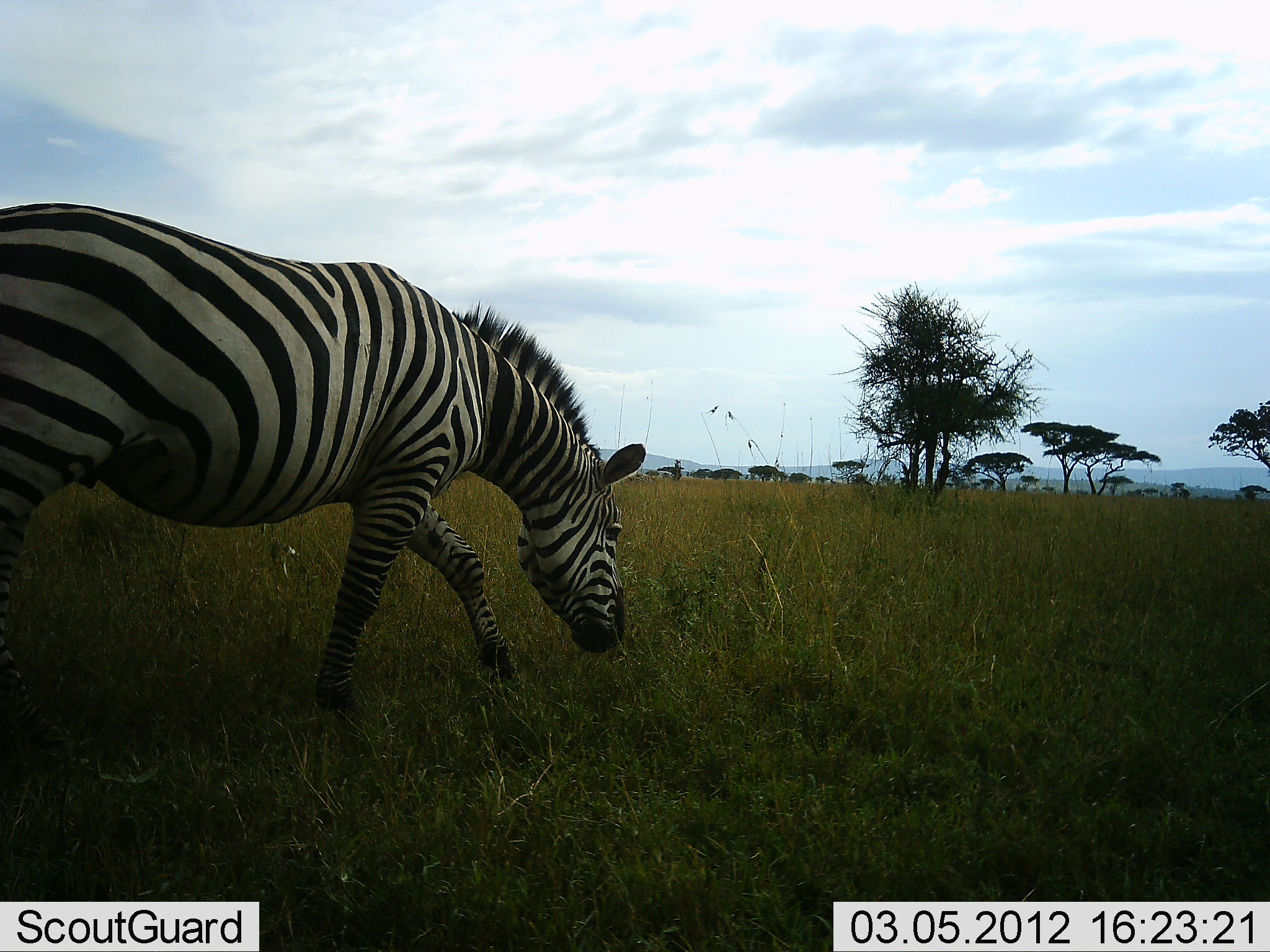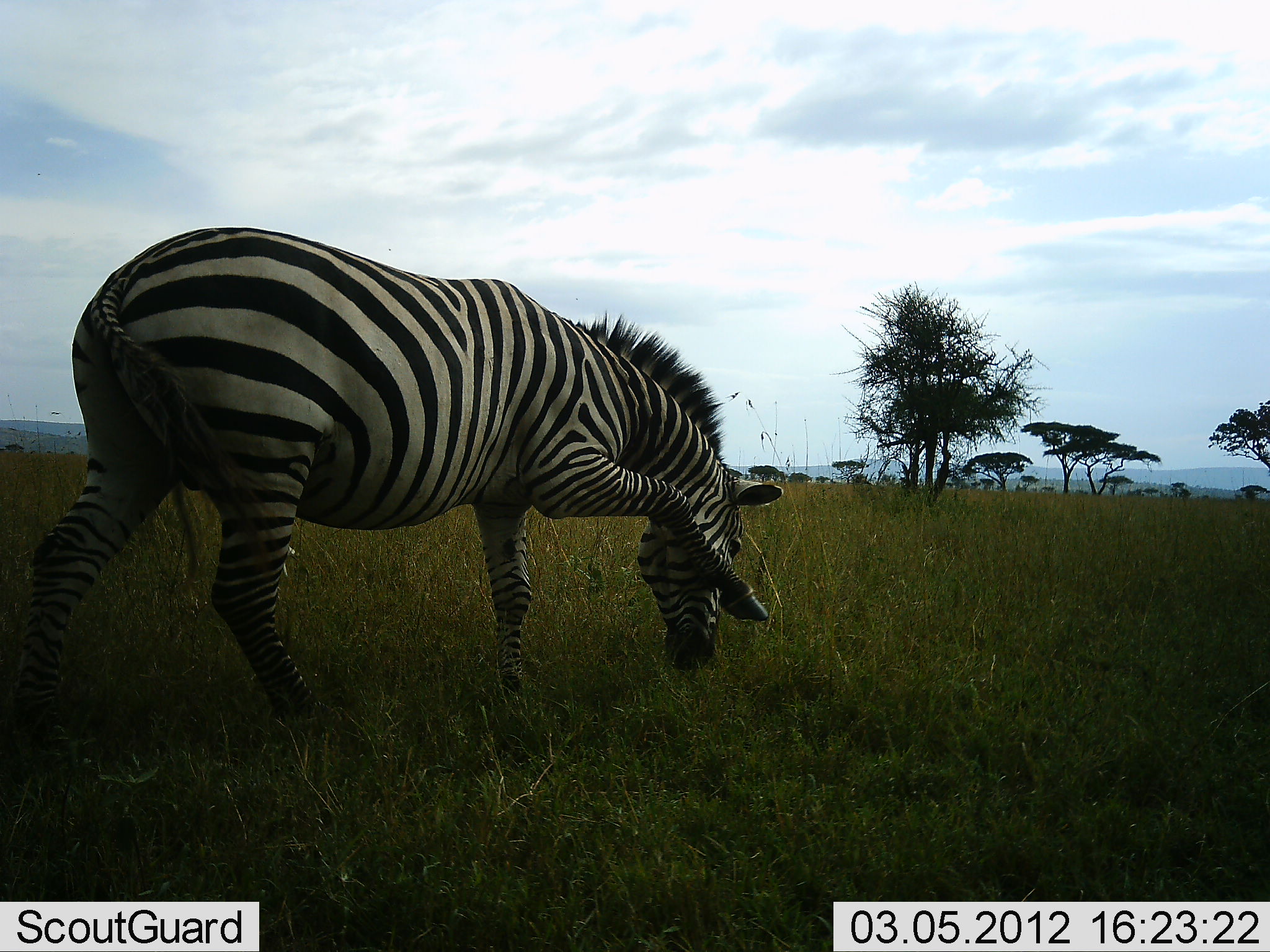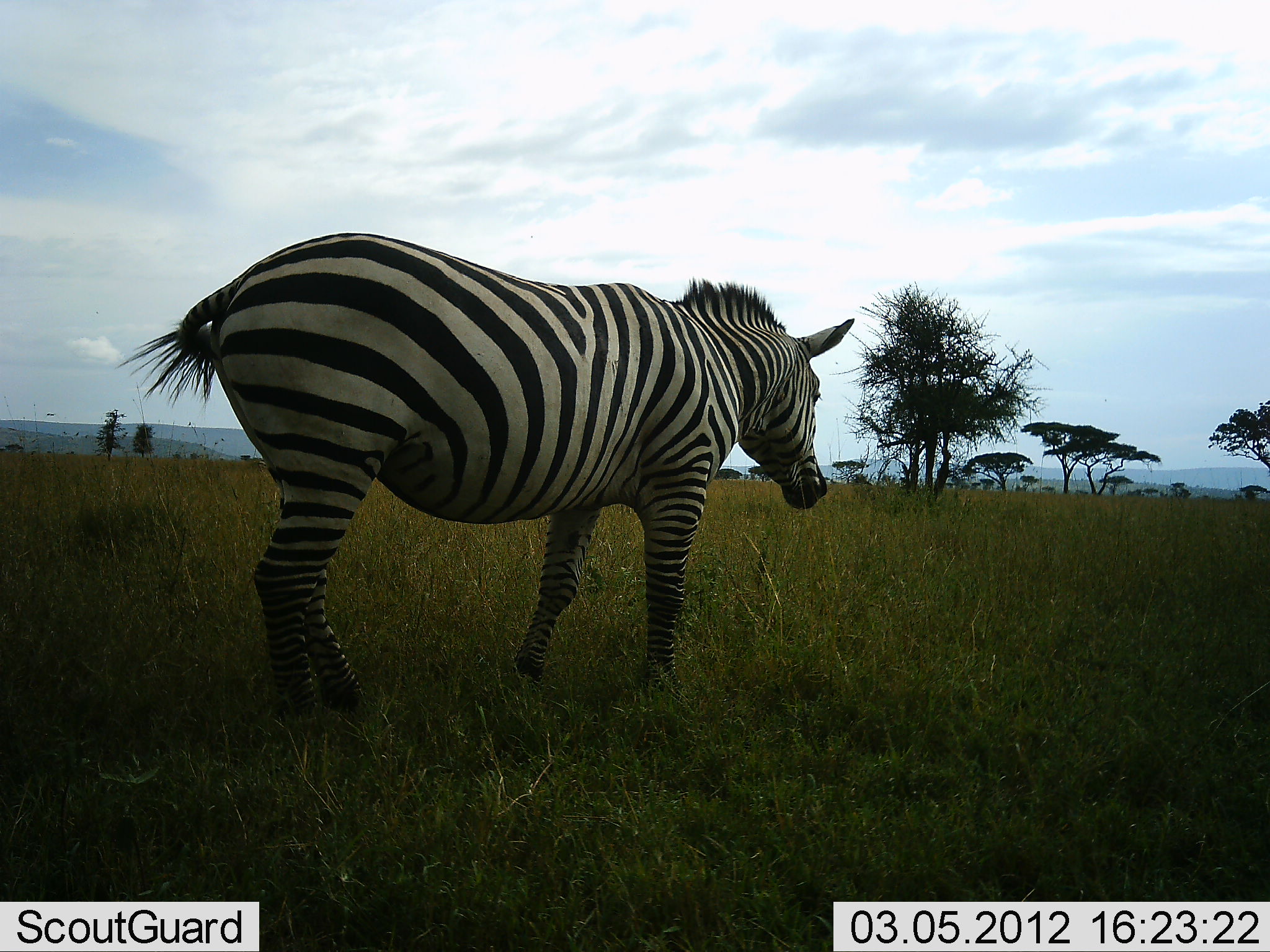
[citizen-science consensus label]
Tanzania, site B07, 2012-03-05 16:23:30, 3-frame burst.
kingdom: Animalia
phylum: Chordata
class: Mammalia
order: Perissodactyla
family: Equidae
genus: Equus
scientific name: Equus quagga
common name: plains zebra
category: zebra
Zebra (plains zebra) (Equus quagga), count 1. Behavior (volunteer vote fractions): standing 43%, resting 0%, moving 50%, interacting 14%. Young present (vote fraction): 0%. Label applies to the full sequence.